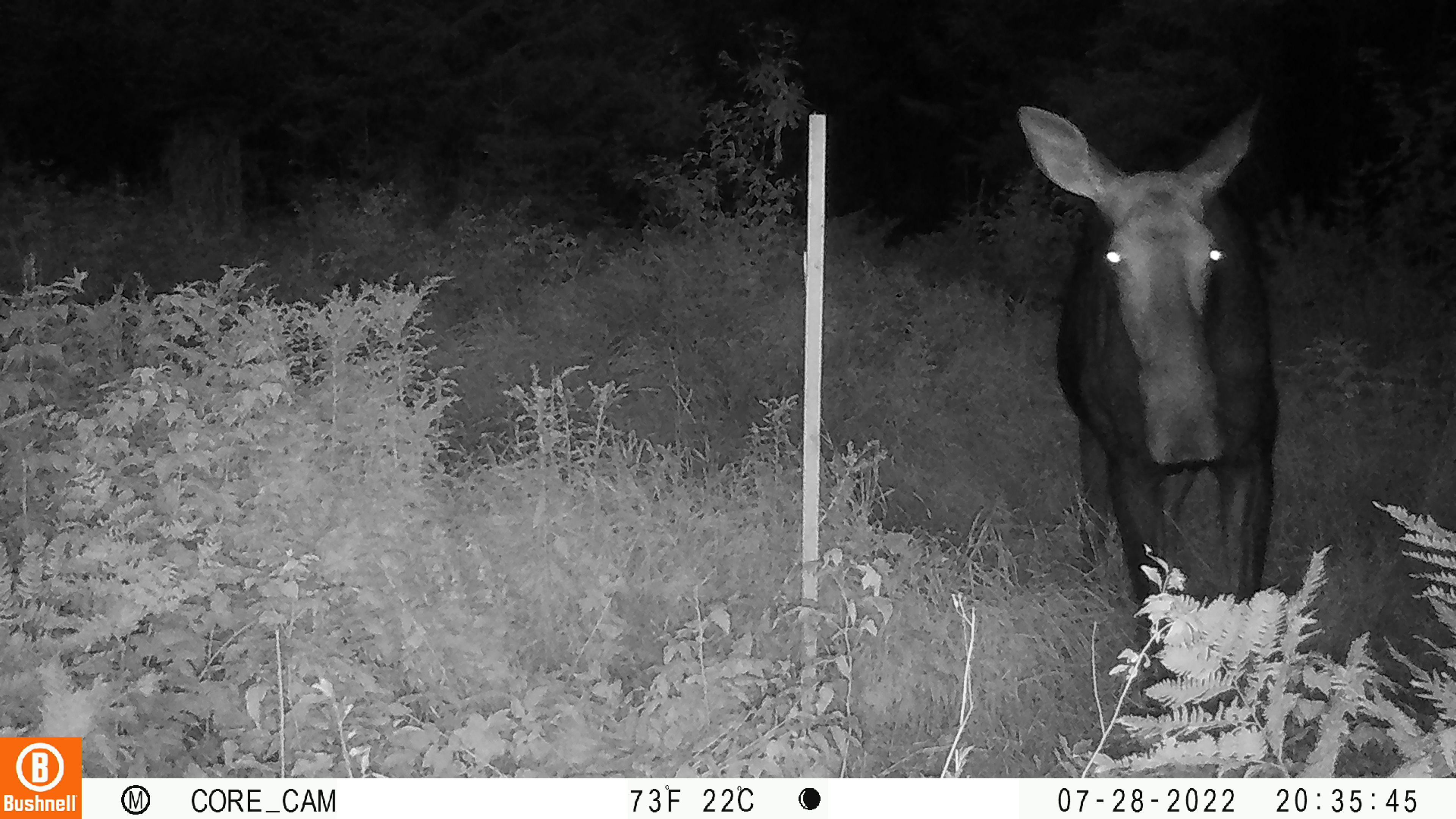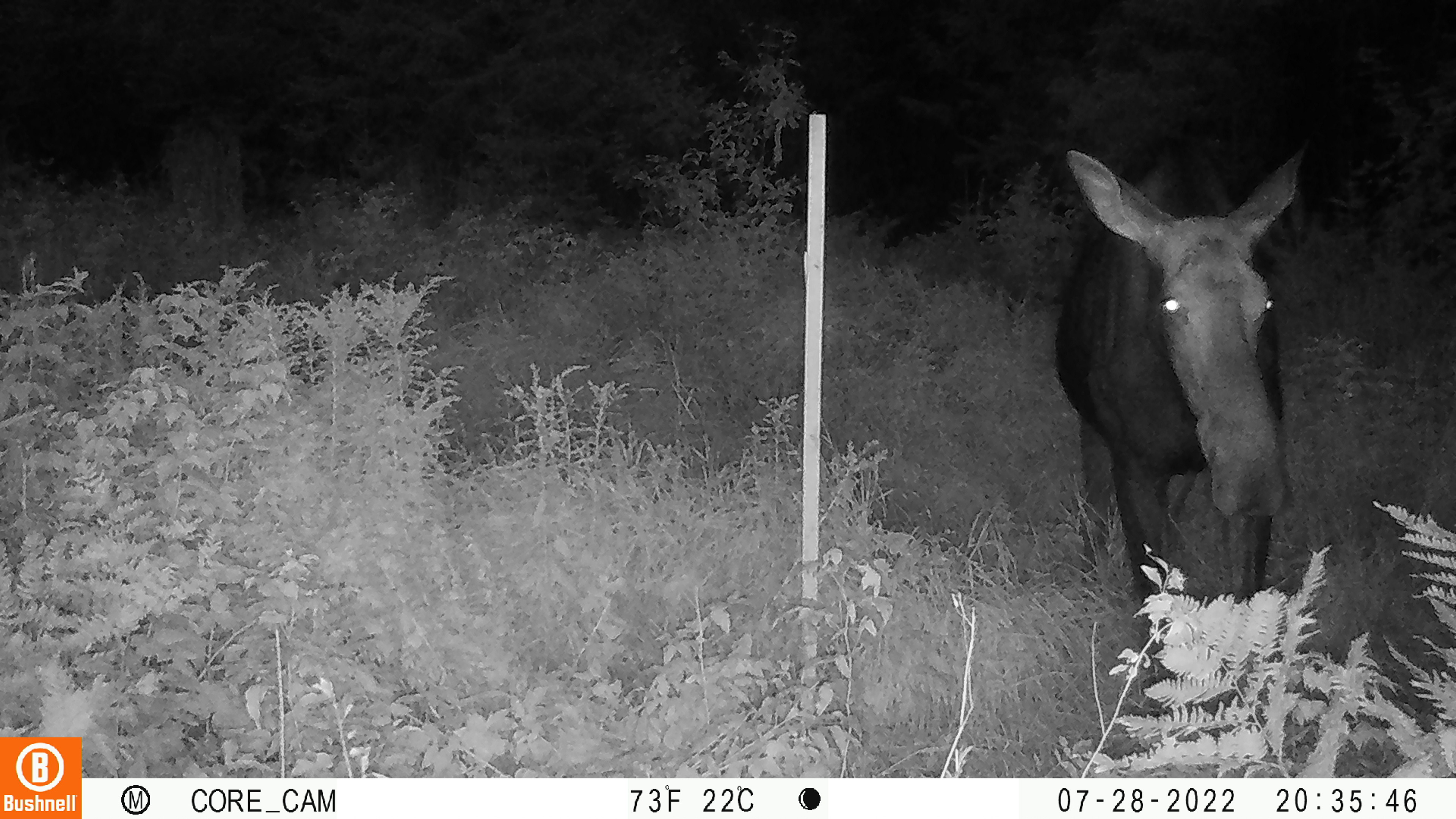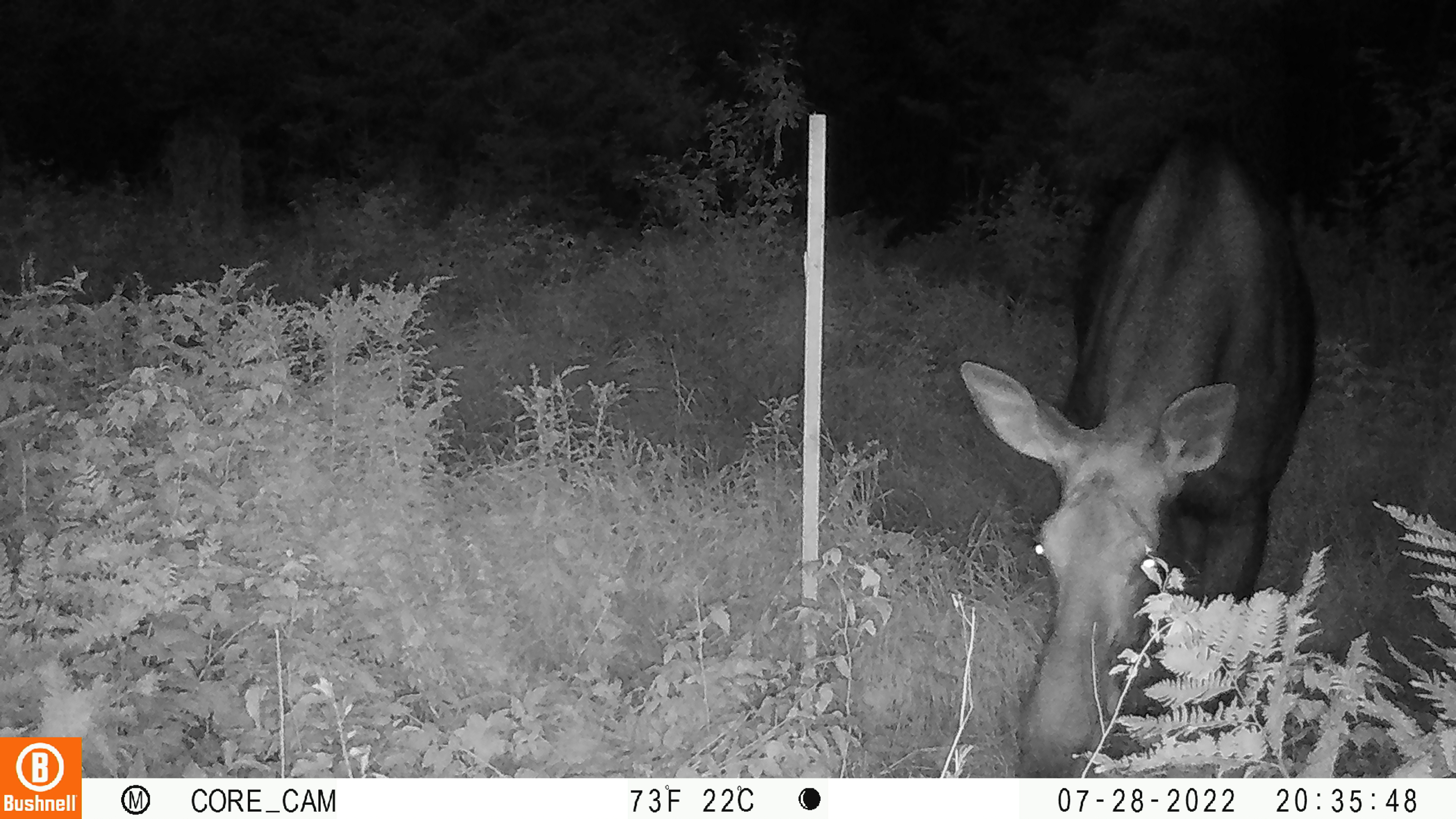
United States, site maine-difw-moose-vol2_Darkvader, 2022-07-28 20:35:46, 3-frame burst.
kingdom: Animalia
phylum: Chordata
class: Mammalia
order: Artiodactyla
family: Cervidae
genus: Alces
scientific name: Alces alces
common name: moose